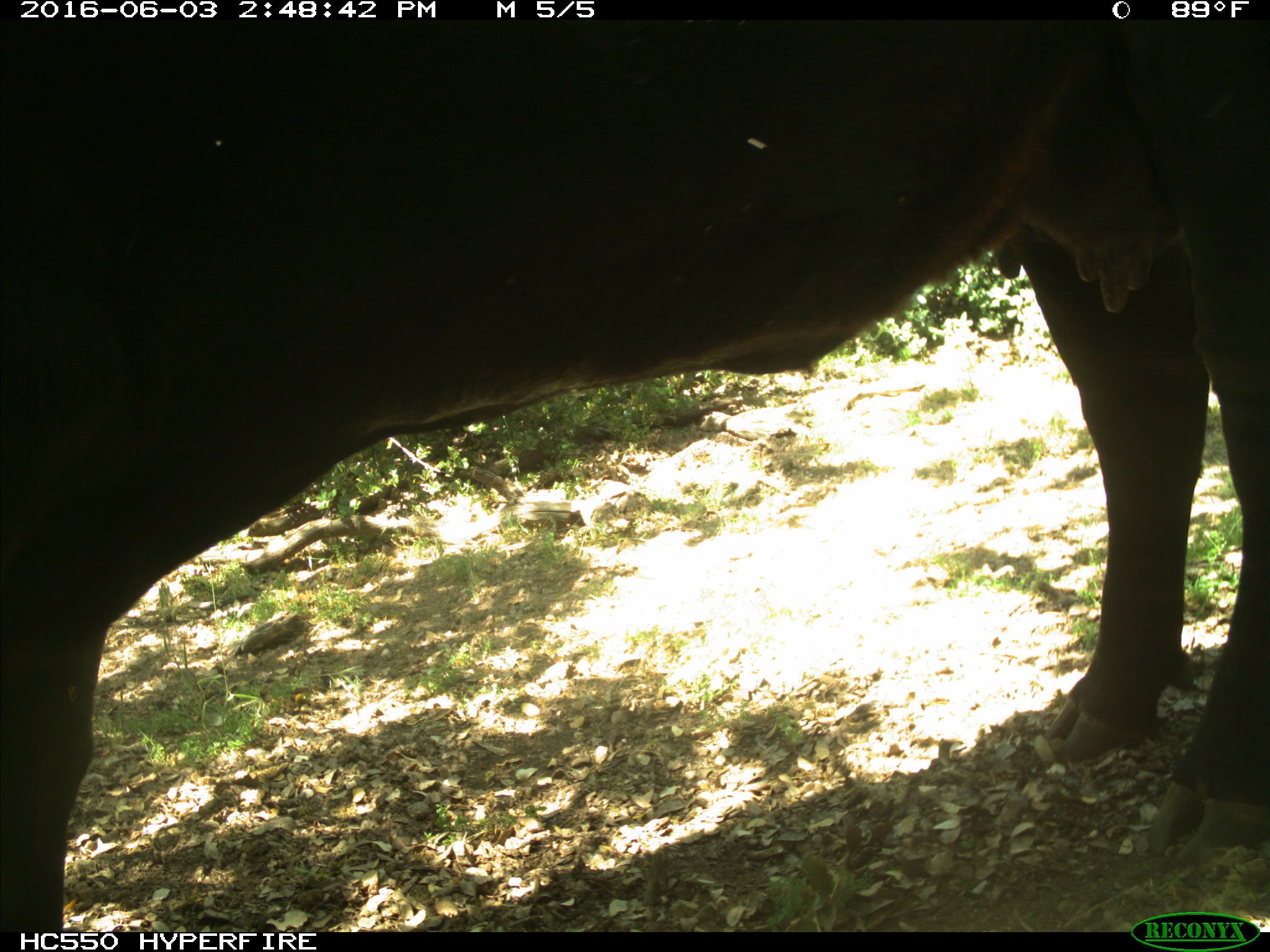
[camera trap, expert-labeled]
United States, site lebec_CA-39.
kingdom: Animalia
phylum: Chordata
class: Mammalia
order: Artiodactyla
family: Bovidae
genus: Bos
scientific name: Bos taurus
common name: domestic cow